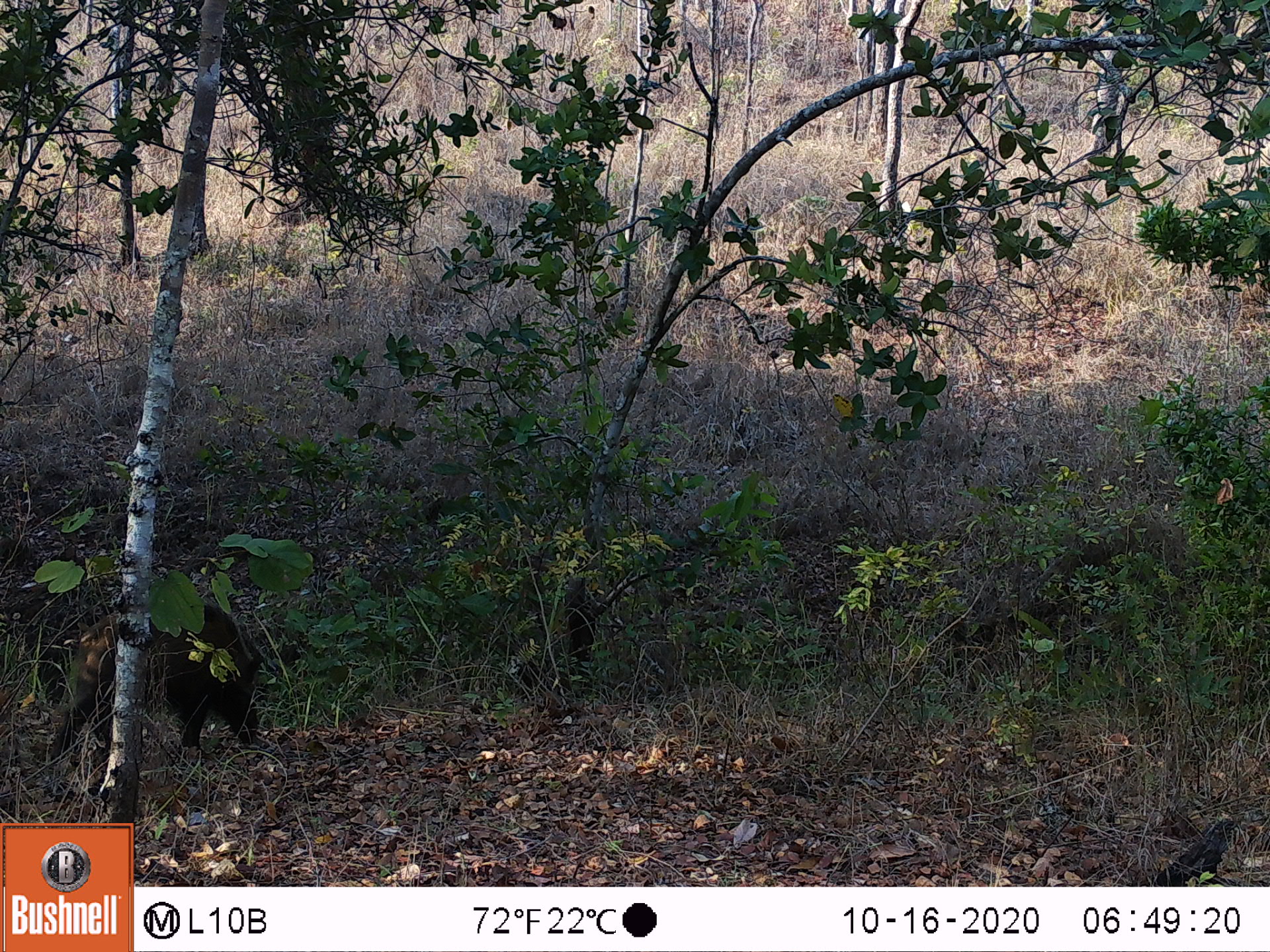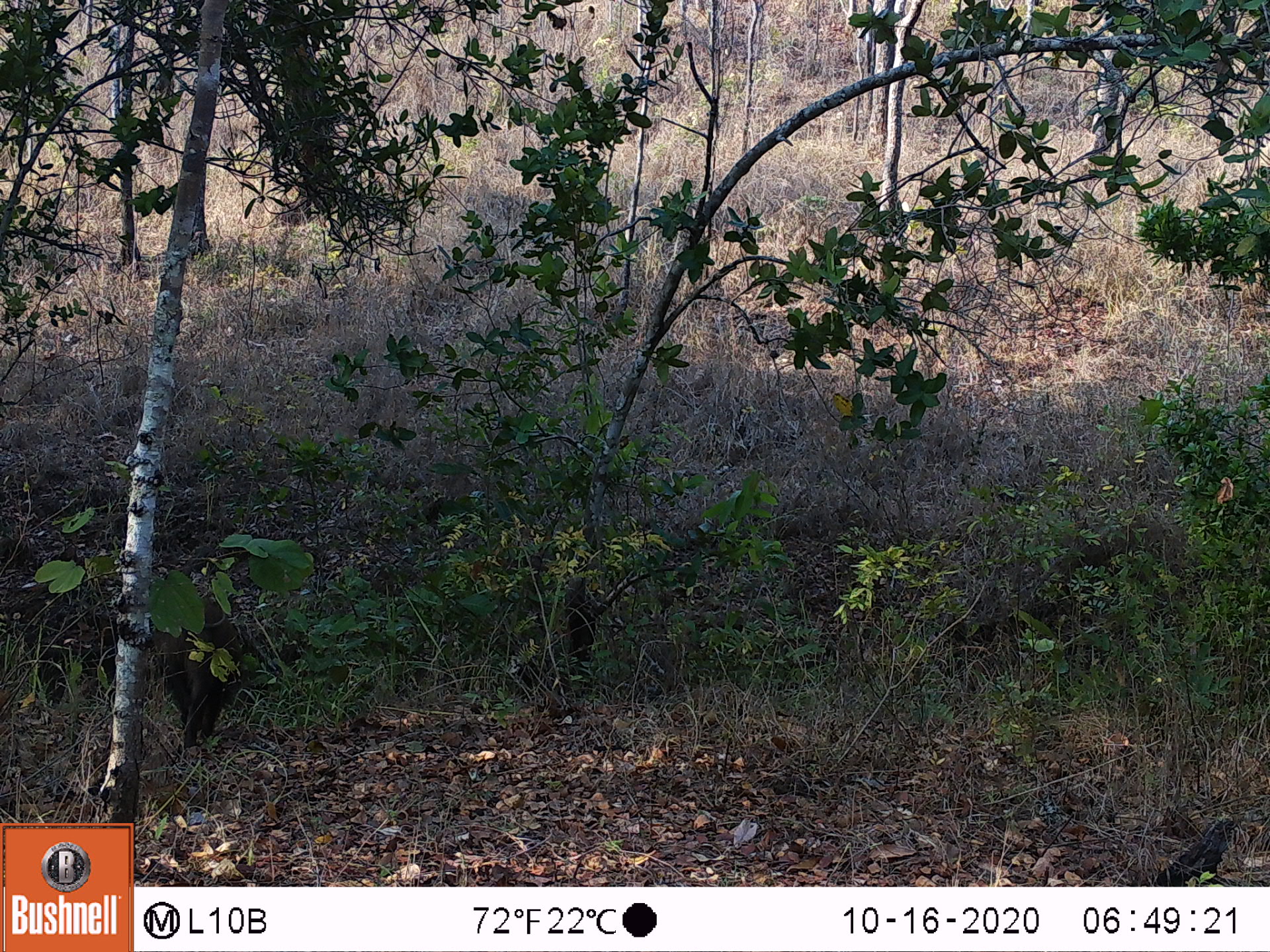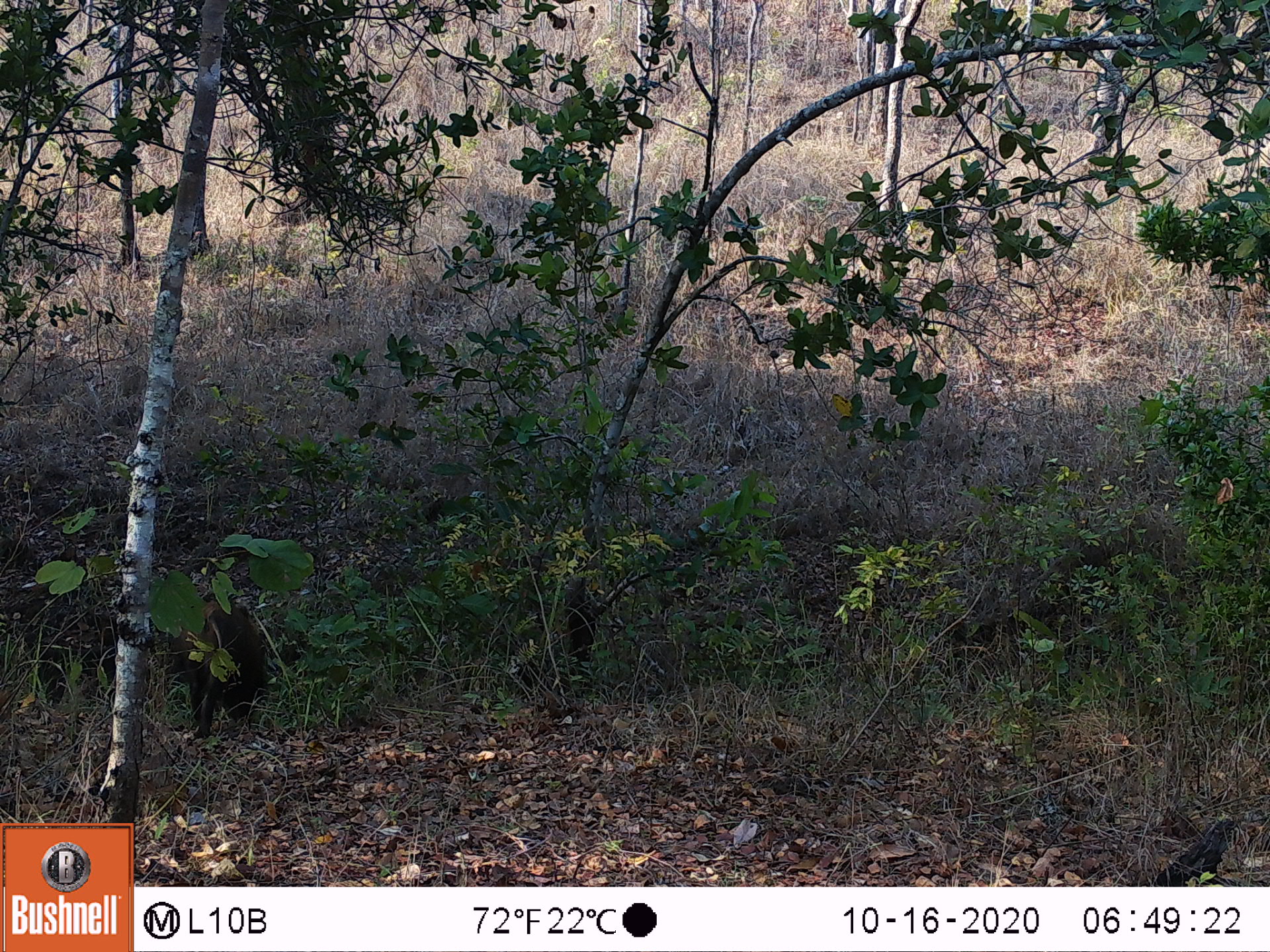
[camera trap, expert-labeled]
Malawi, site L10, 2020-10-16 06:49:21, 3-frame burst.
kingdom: Animalia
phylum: Chordata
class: Mammalia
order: Artiodactyla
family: Suidae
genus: Potamochoerus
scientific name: Potamochoerus larvatus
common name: bushpig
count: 1